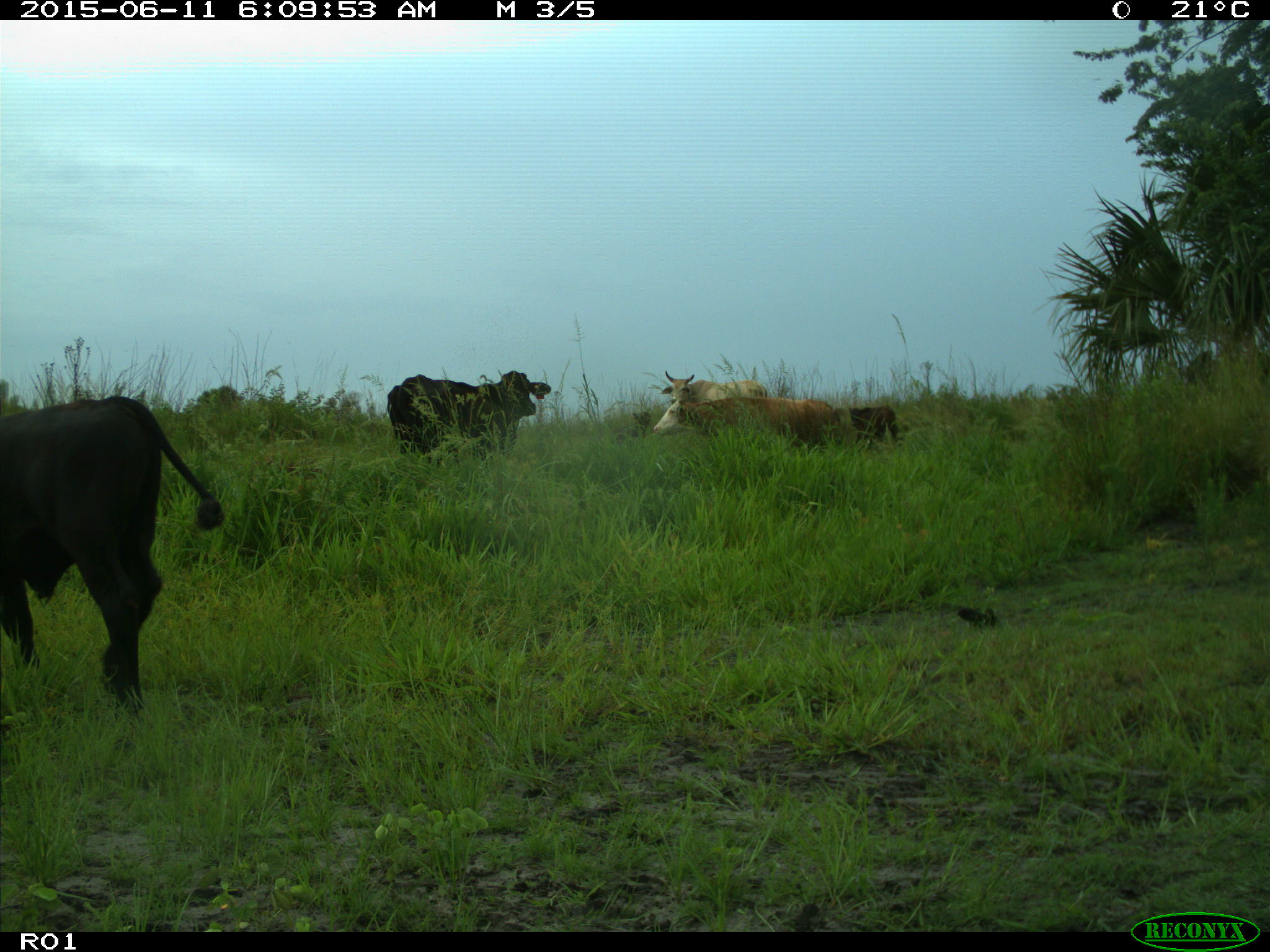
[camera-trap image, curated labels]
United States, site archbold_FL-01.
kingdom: Animalia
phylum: Chordata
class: Mammalia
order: Artiodactyla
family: Bovidae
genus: Bos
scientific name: Bos taurus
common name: domestic cow